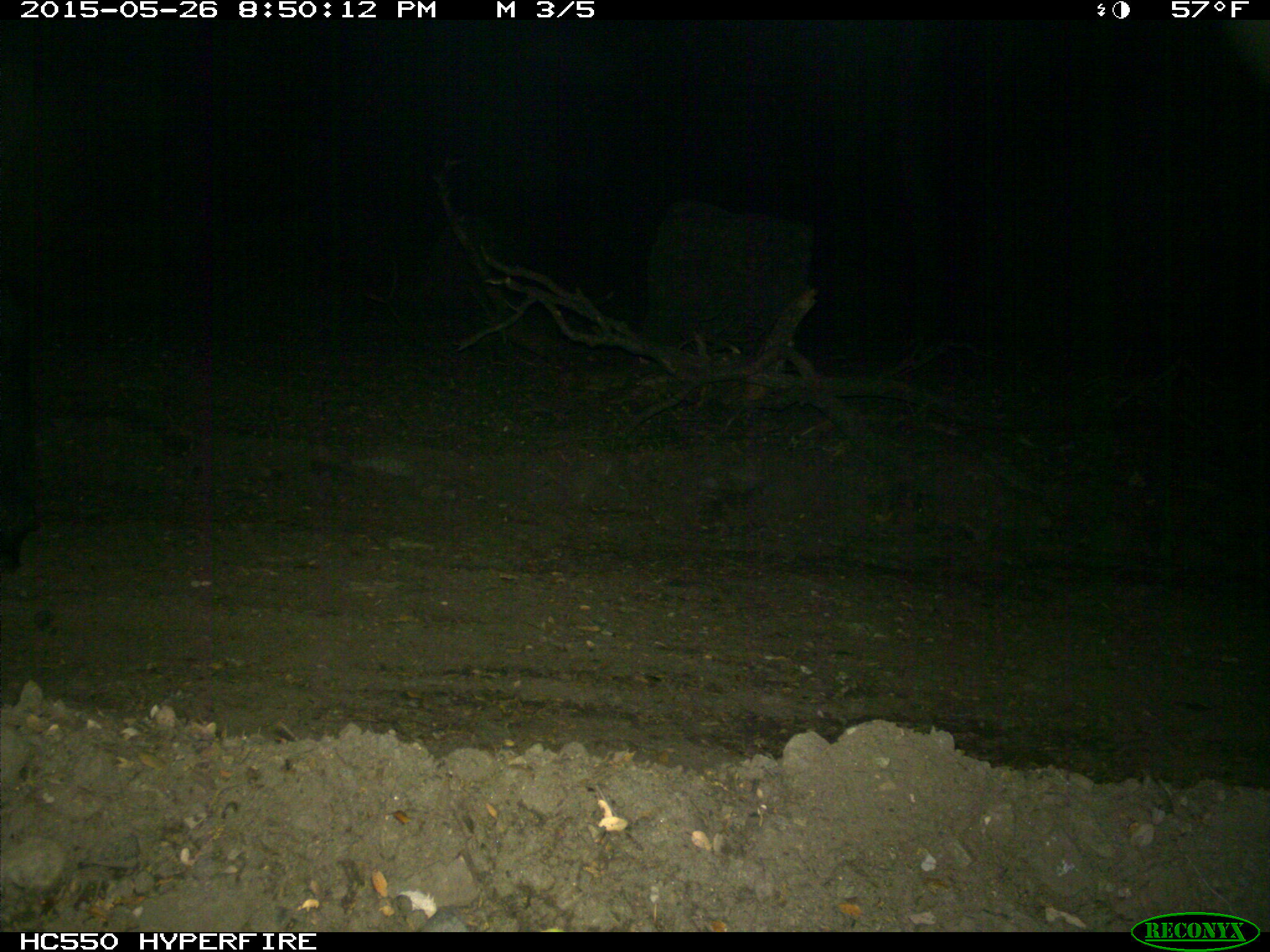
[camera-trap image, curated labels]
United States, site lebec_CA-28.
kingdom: Animalia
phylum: Chordata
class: Mammalia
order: Artiodactyla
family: Bovidae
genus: Bos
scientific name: Bos taurus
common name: domestic cow